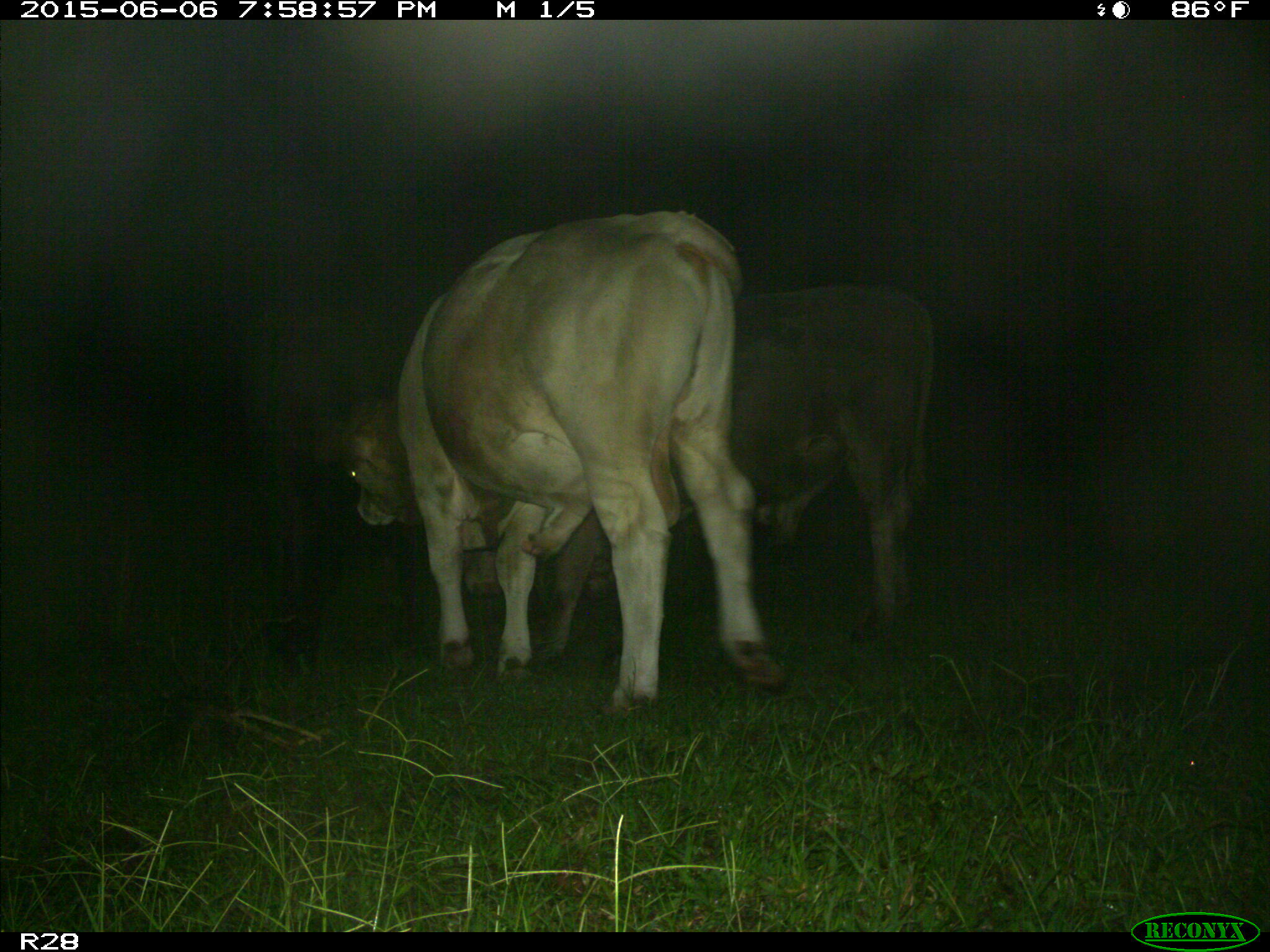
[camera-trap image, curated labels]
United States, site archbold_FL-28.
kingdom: Animalia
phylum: Chordata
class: Mammalia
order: Artiodactyla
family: Bovidae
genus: Bos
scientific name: Bos taurus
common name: domestic cow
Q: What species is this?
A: Bos taurus (domestic cow).